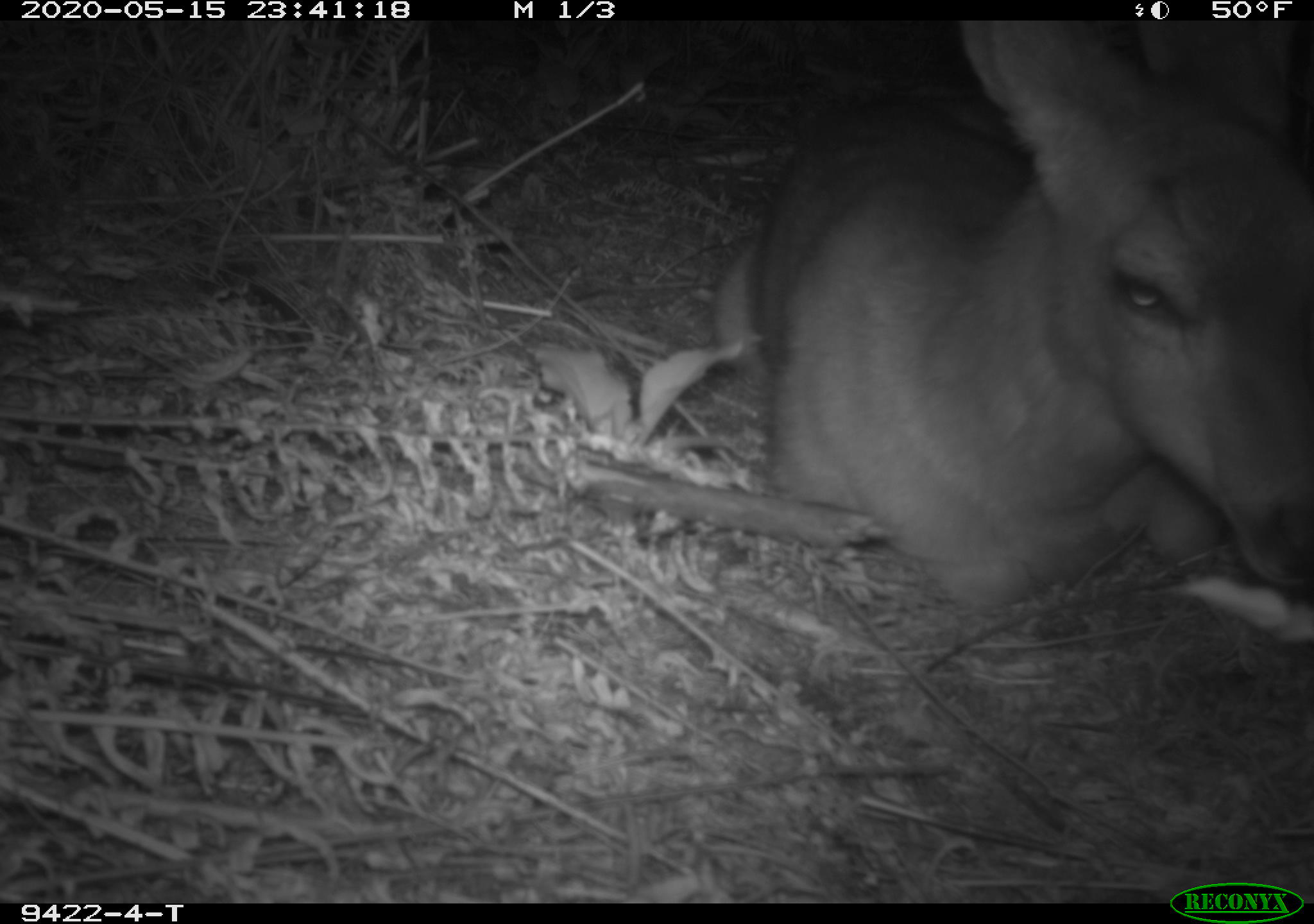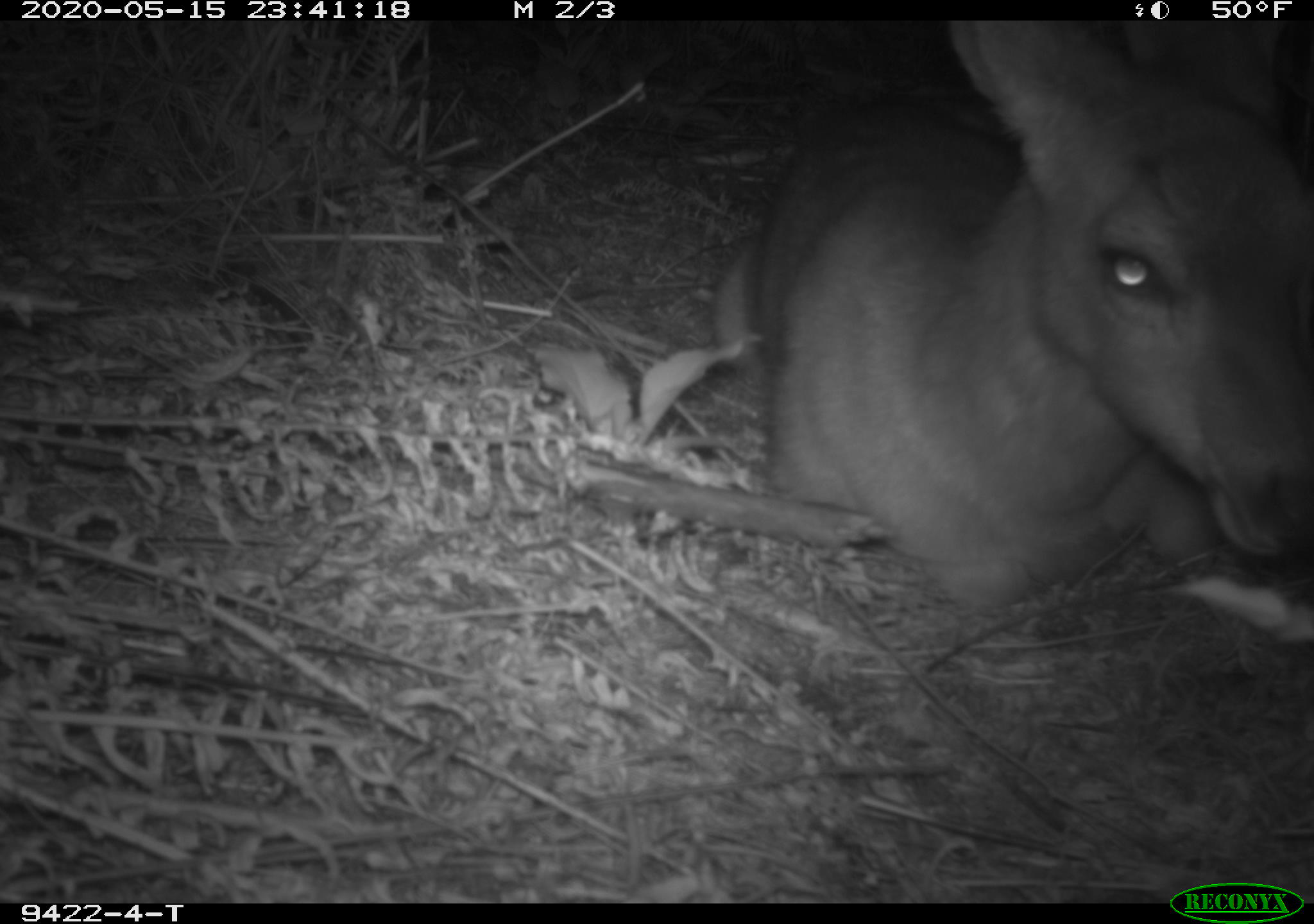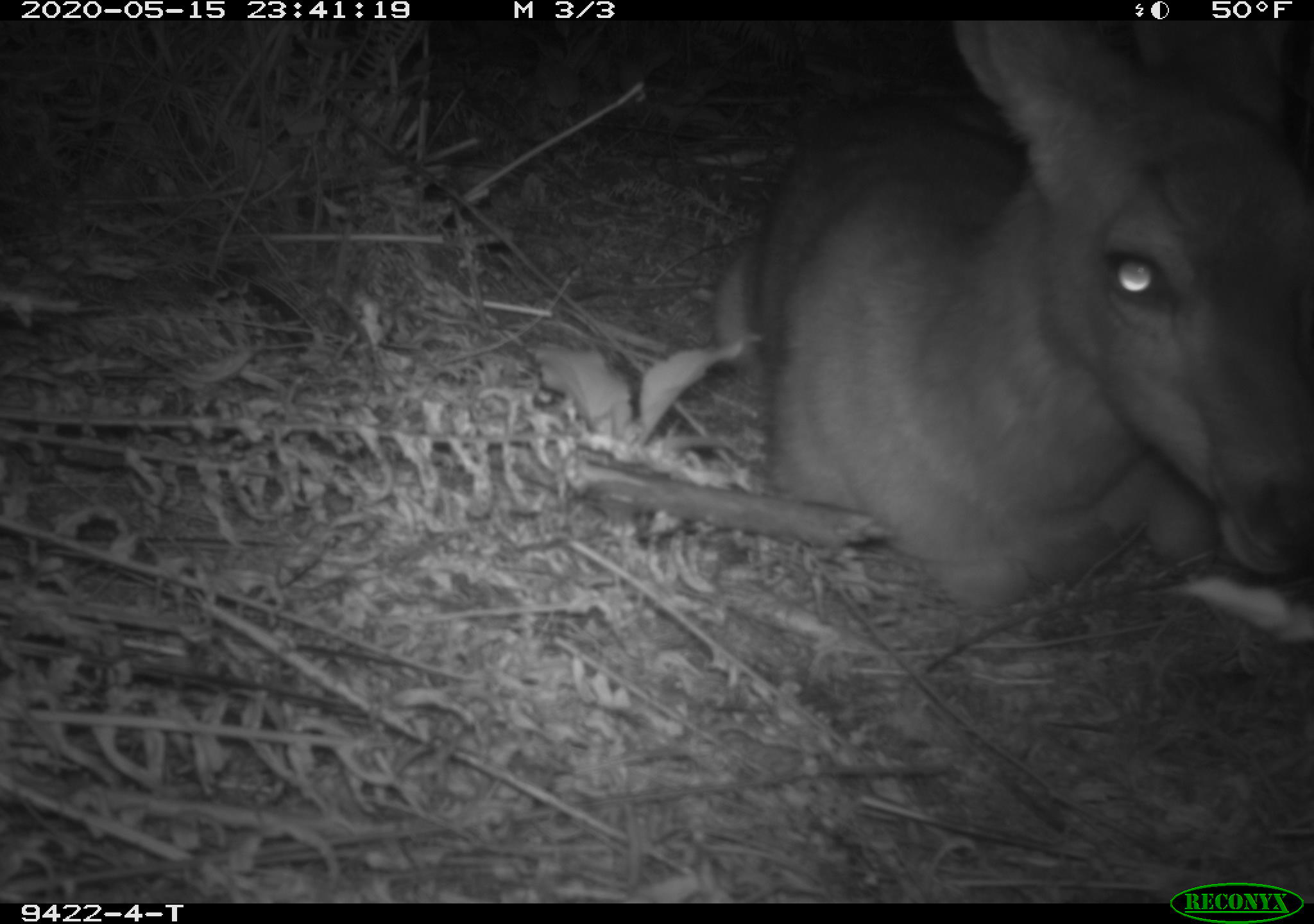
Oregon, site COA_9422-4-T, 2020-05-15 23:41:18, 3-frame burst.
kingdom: Animalia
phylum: Chordata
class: Mammalia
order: Artiodactyla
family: Cervidae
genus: Odocoileus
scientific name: Odocoileus hemionus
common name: black-tailed deer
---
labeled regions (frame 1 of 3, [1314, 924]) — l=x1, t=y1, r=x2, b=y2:
black-tailed deer: l=700, t=33, r=1309, b=625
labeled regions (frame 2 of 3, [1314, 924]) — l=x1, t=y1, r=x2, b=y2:
black-tailed deer: l=696, t=31, r=1309, b=621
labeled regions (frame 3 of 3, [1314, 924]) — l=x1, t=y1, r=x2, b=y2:
black-tailed deer: l=693, t=26, r=1307, b=614